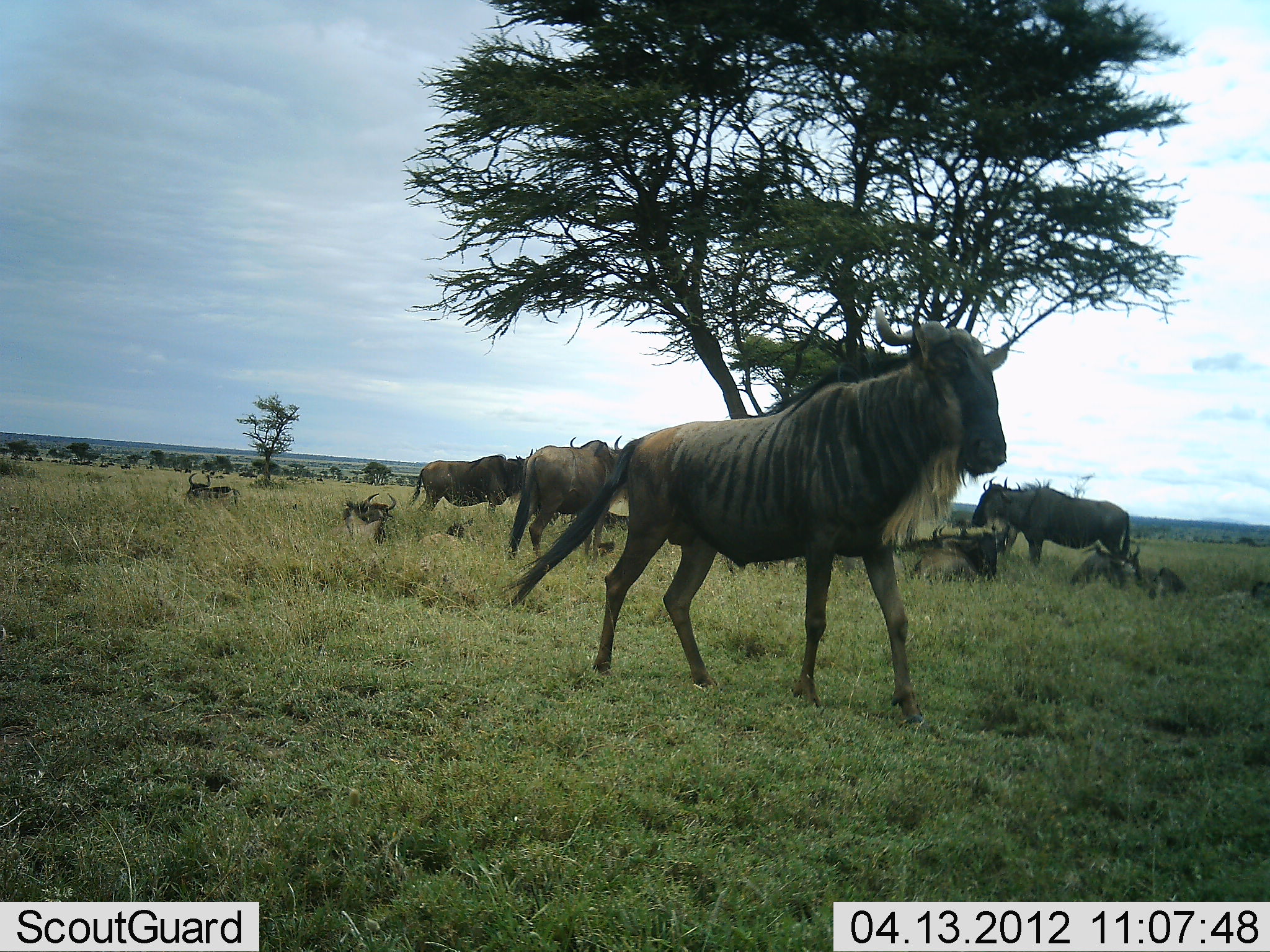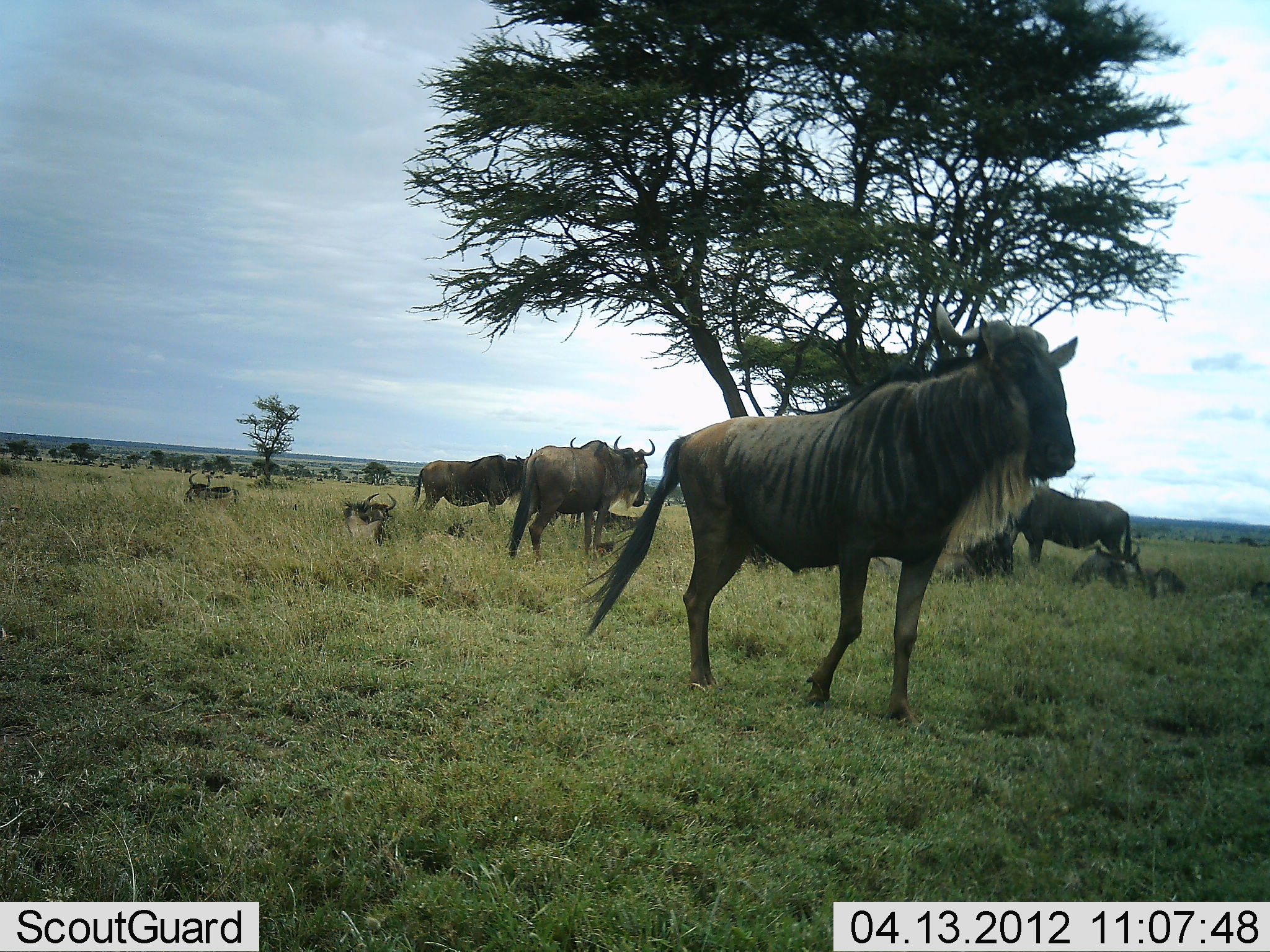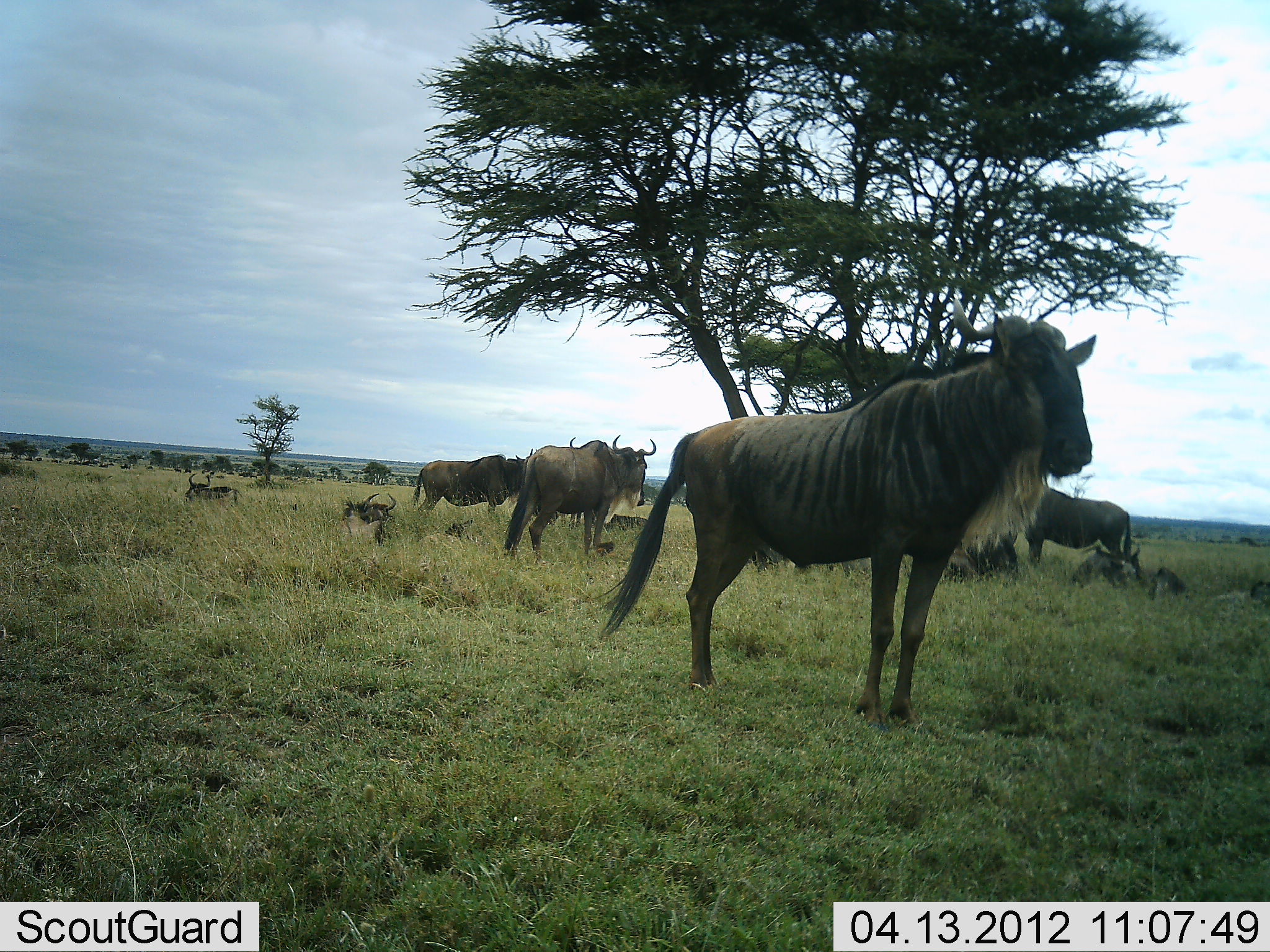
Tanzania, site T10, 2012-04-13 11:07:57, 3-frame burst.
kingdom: Animalia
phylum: Chordata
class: Mammalia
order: Artiodactyla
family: Bovidae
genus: Connochaetes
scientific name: Connochaetes taurinus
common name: blue wildebeest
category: wildebeest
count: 9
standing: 86%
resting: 79%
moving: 57%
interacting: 0%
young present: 7%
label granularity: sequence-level